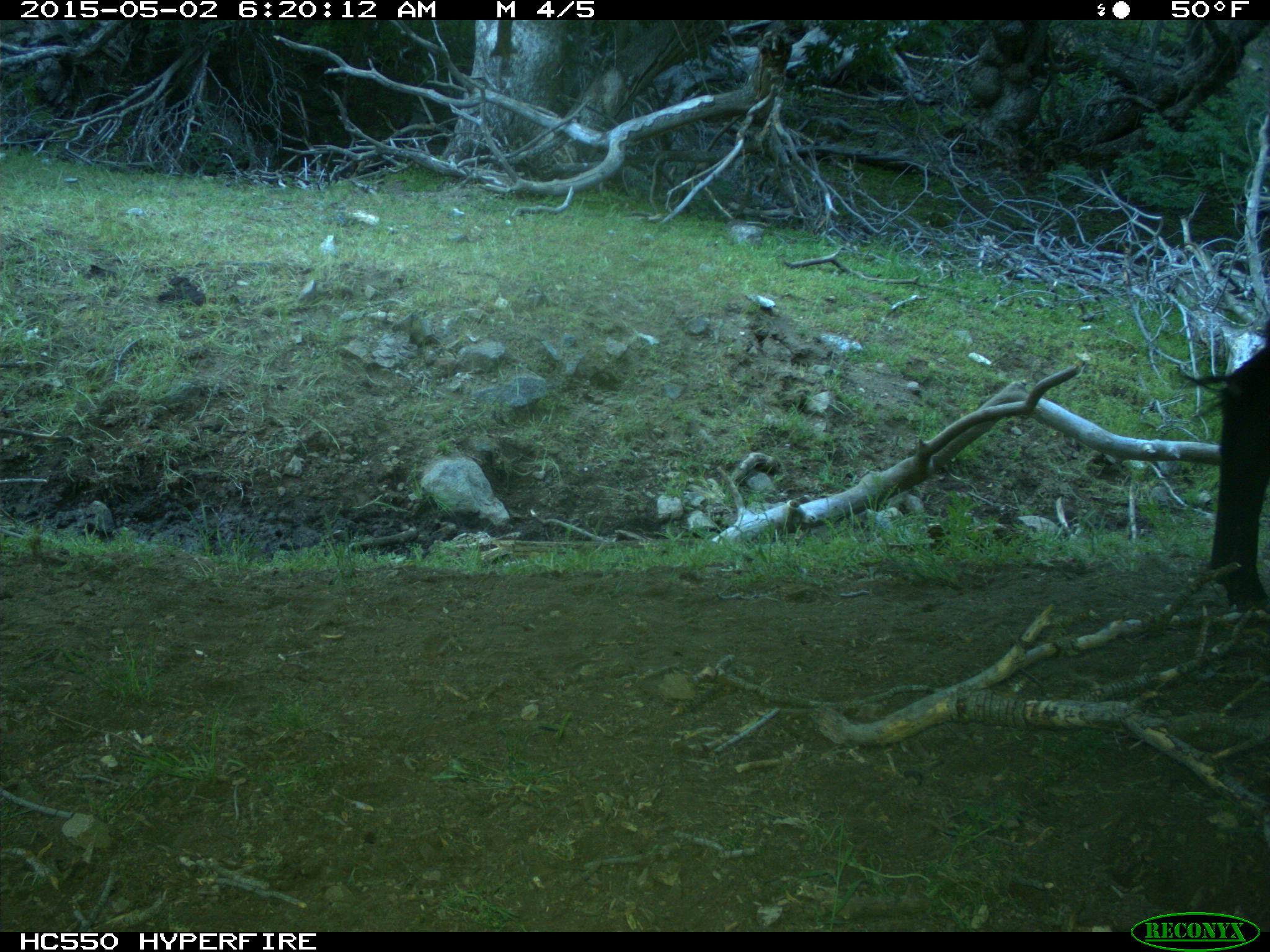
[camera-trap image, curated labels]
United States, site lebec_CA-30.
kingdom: Animalia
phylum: Chordata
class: Mammalia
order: Artiodactyla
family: Bovidae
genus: Bos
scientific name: Bos taurus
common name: domestic cow